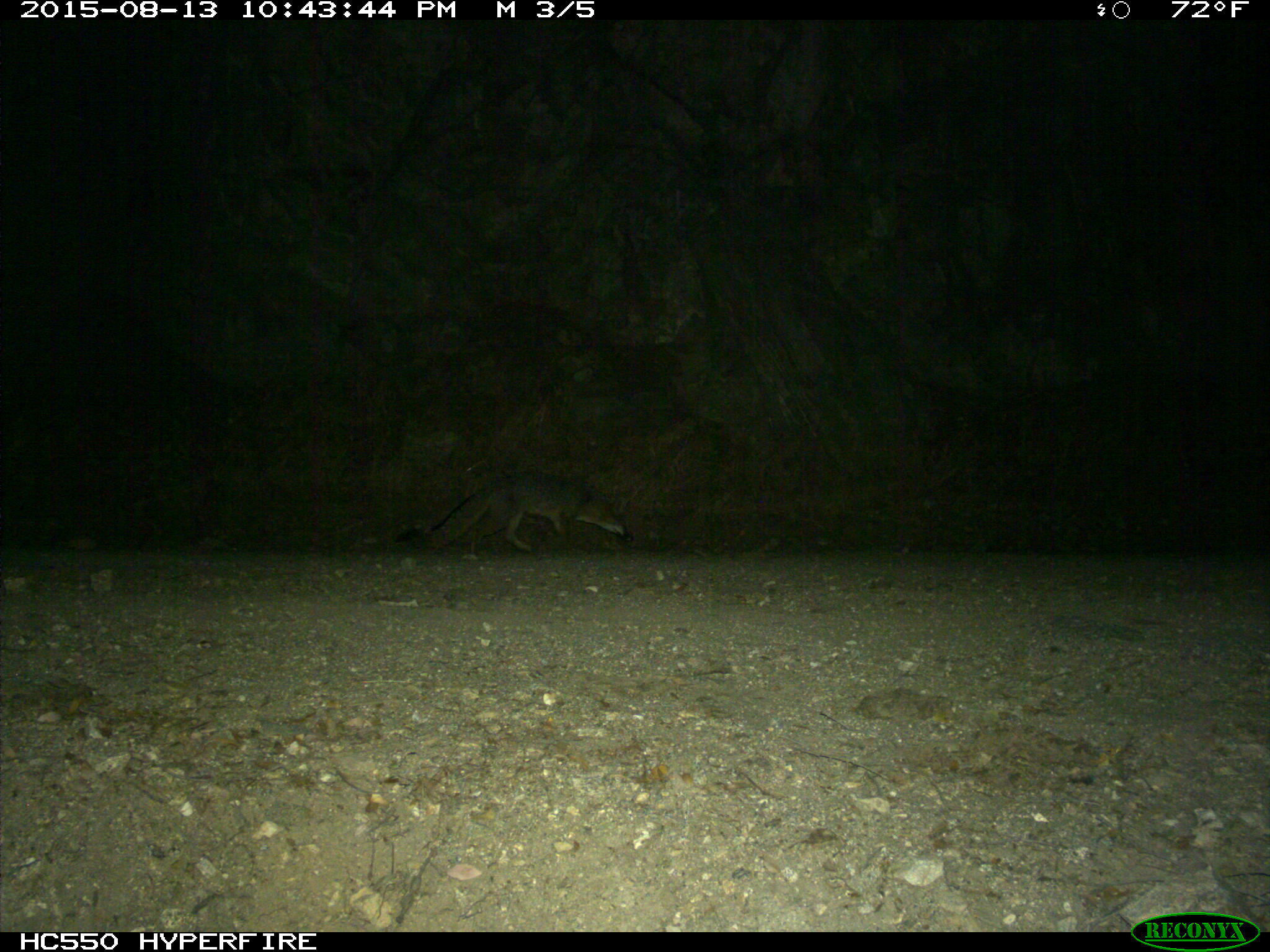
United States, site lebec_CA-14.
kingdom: Animalia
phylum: Chordata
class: Mammalia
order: Carnivora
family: Canidae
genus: Urocyon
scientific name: Urocyon cinereoargenteus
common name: gray fox